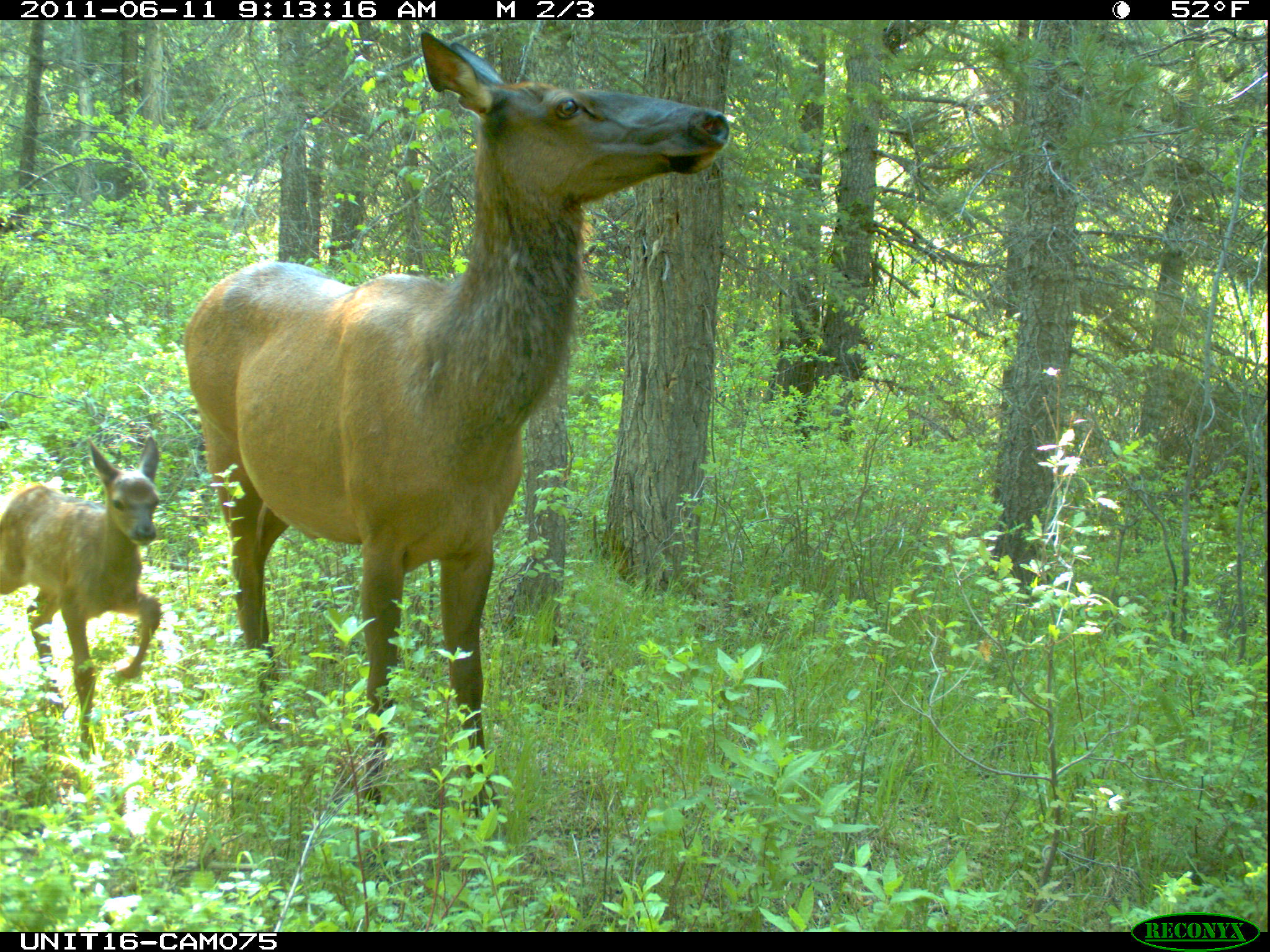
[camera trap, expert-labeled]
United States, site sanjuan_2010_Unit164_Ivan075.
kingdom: Animalia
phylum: Chordata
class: Mammalia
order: Artiodactyla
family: Cervidae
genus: Cervus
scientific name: Cervus elaphus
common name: red deer